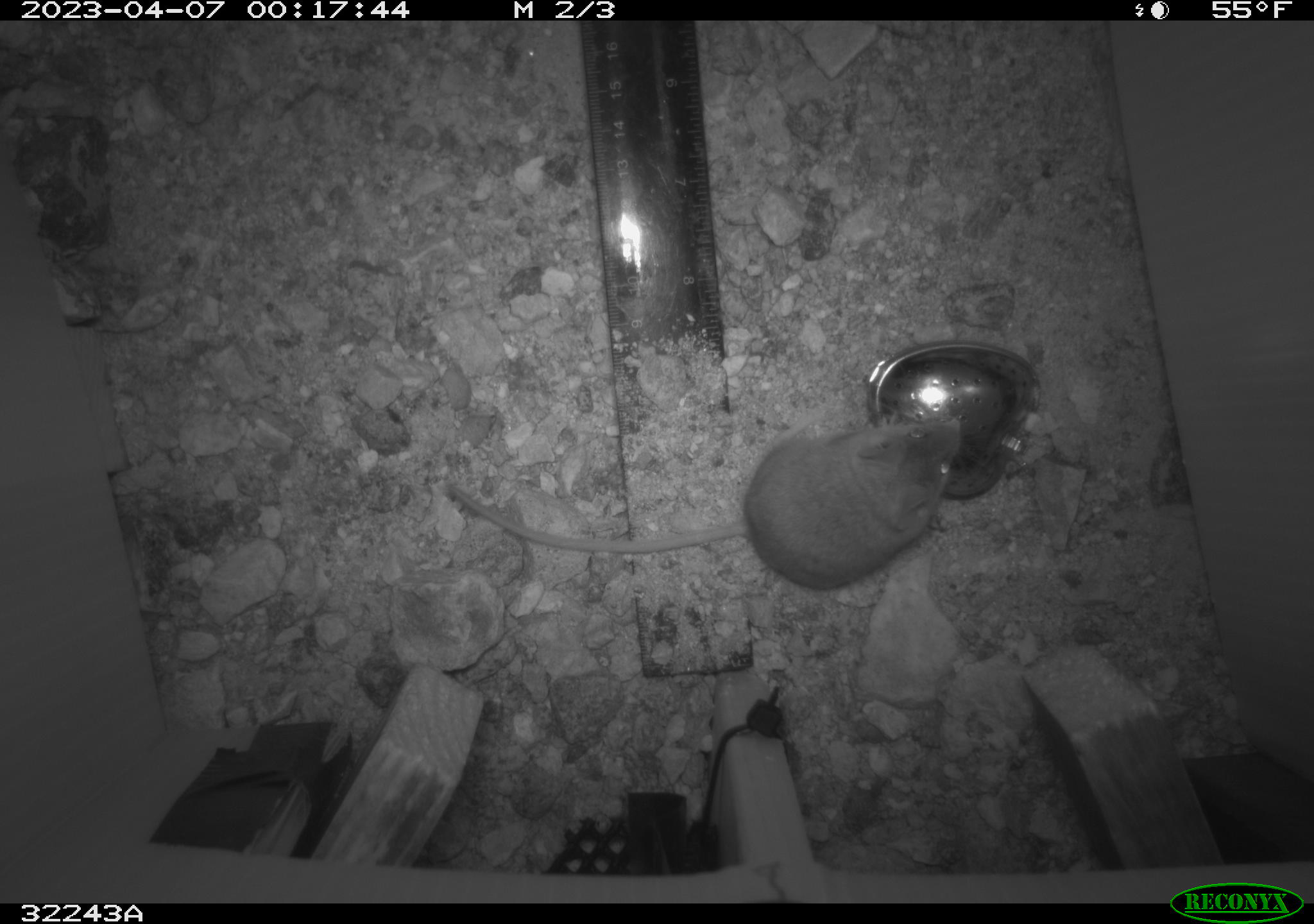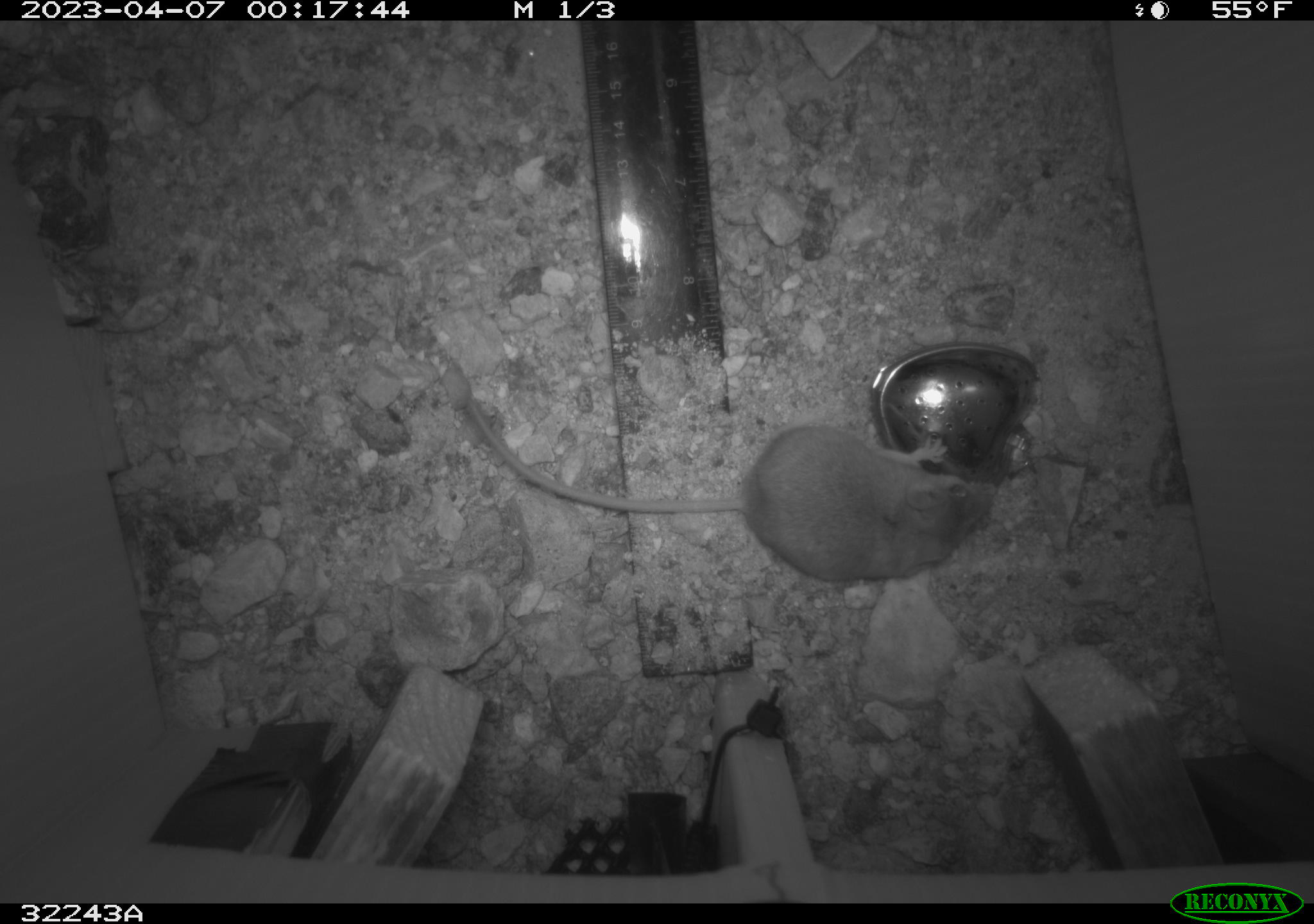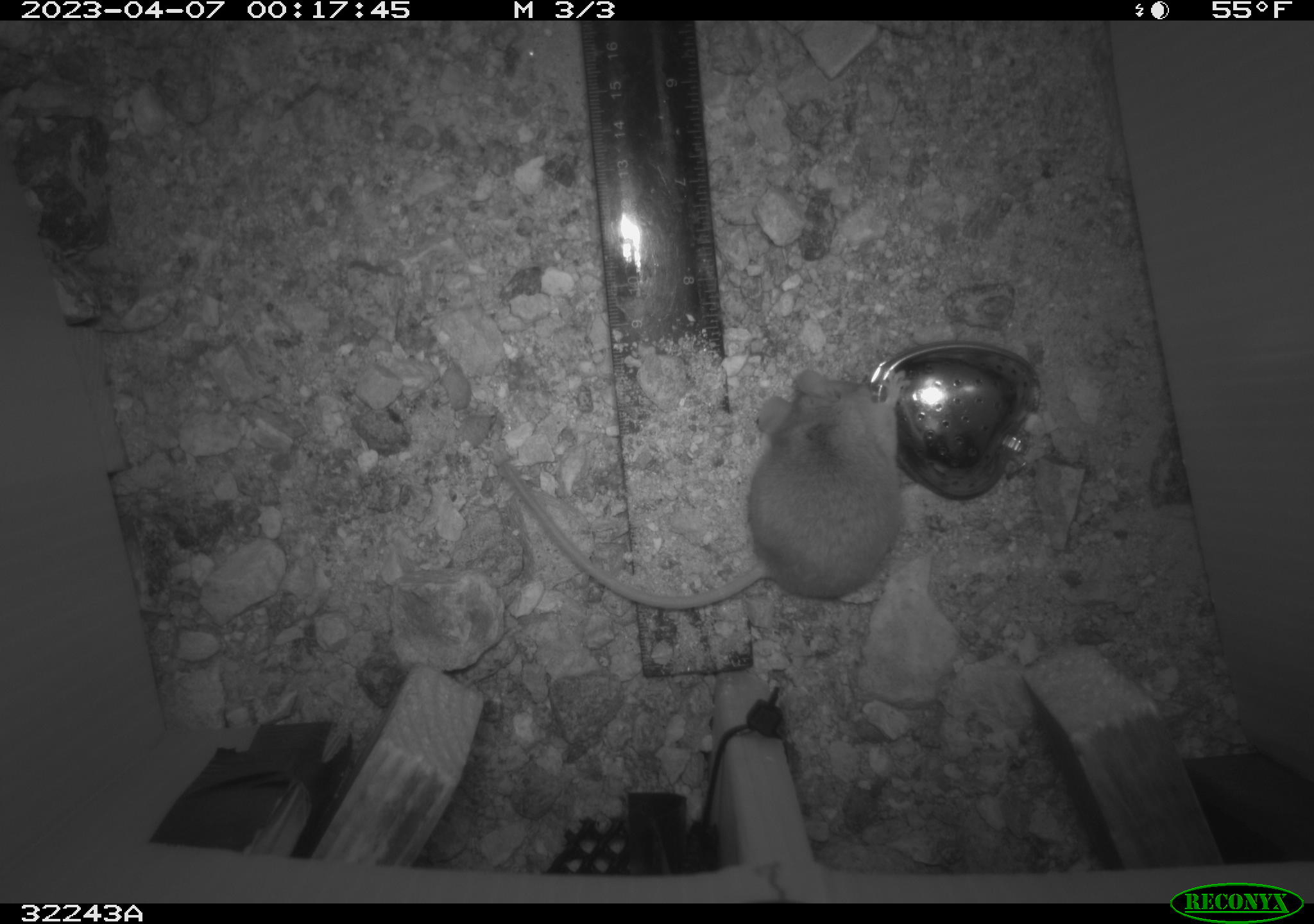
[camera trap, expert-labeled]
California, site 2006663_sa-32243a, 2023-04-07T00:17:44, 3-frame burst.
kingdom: Animalia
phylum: Chordata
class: Mammalia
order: Rodentia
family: Cricetidae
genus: Peromyscus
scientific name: Peromyscus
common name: deer mice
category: peromyscus species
Peromyscus species (deer mice) (Peromyscus).